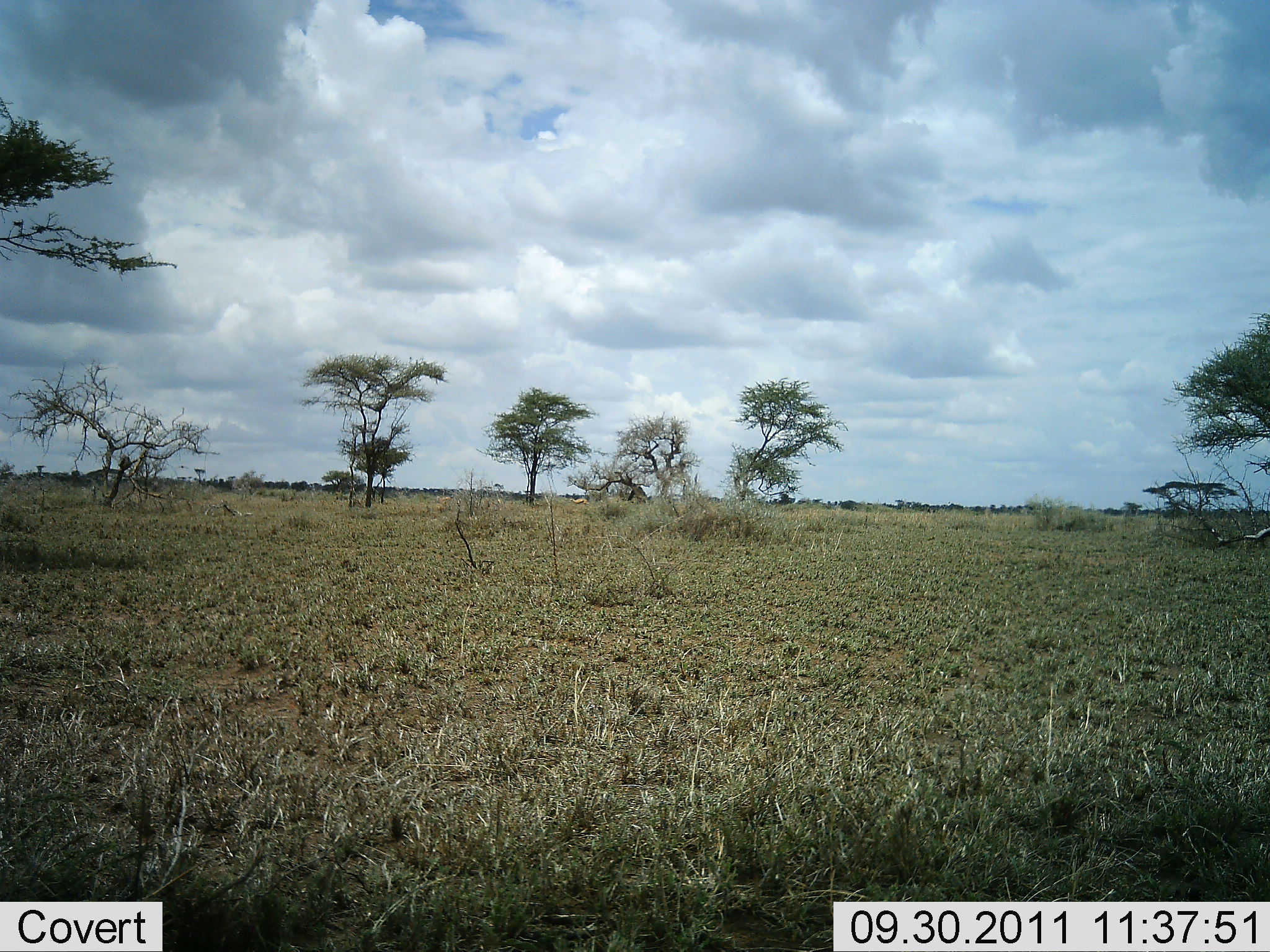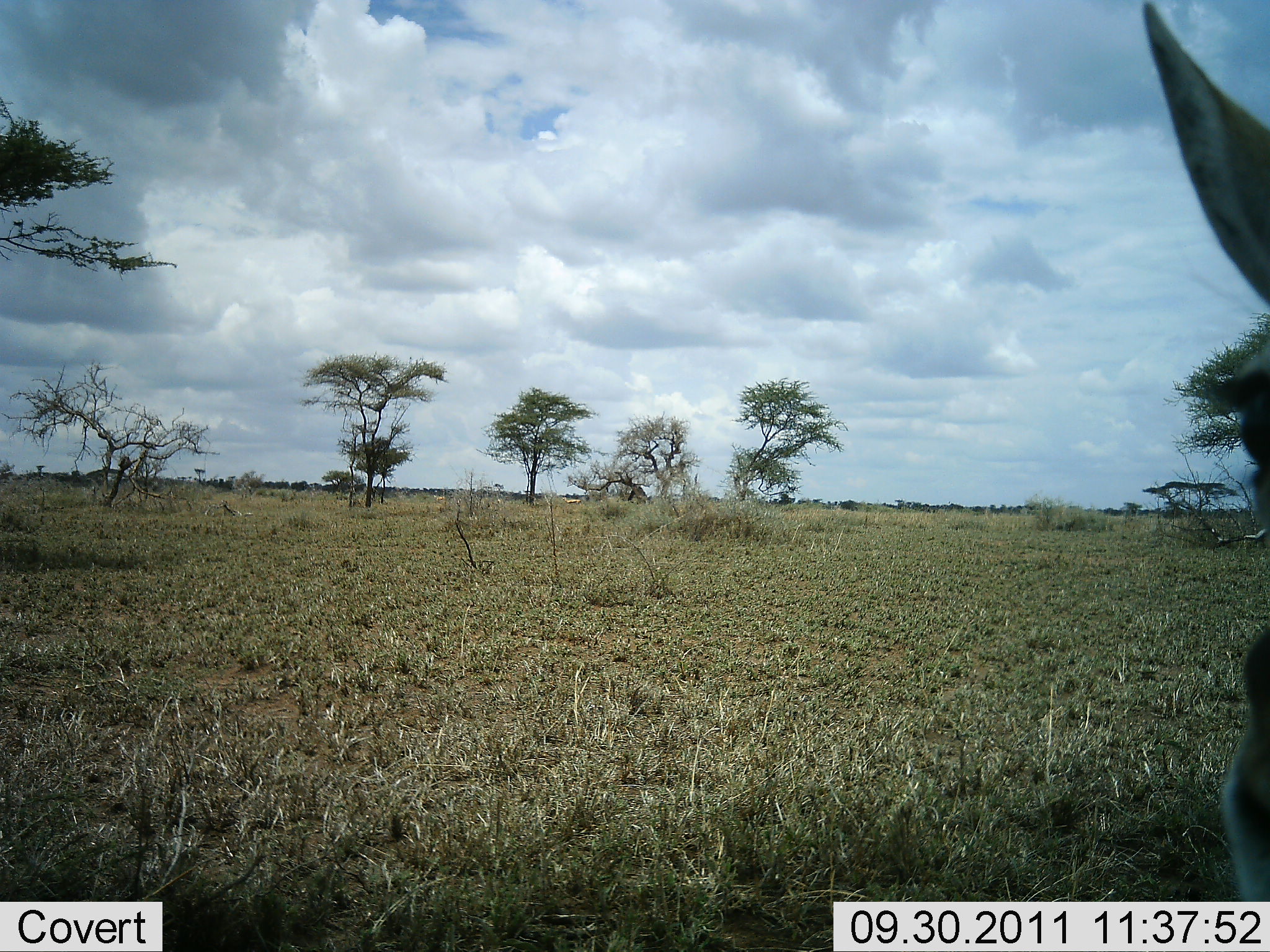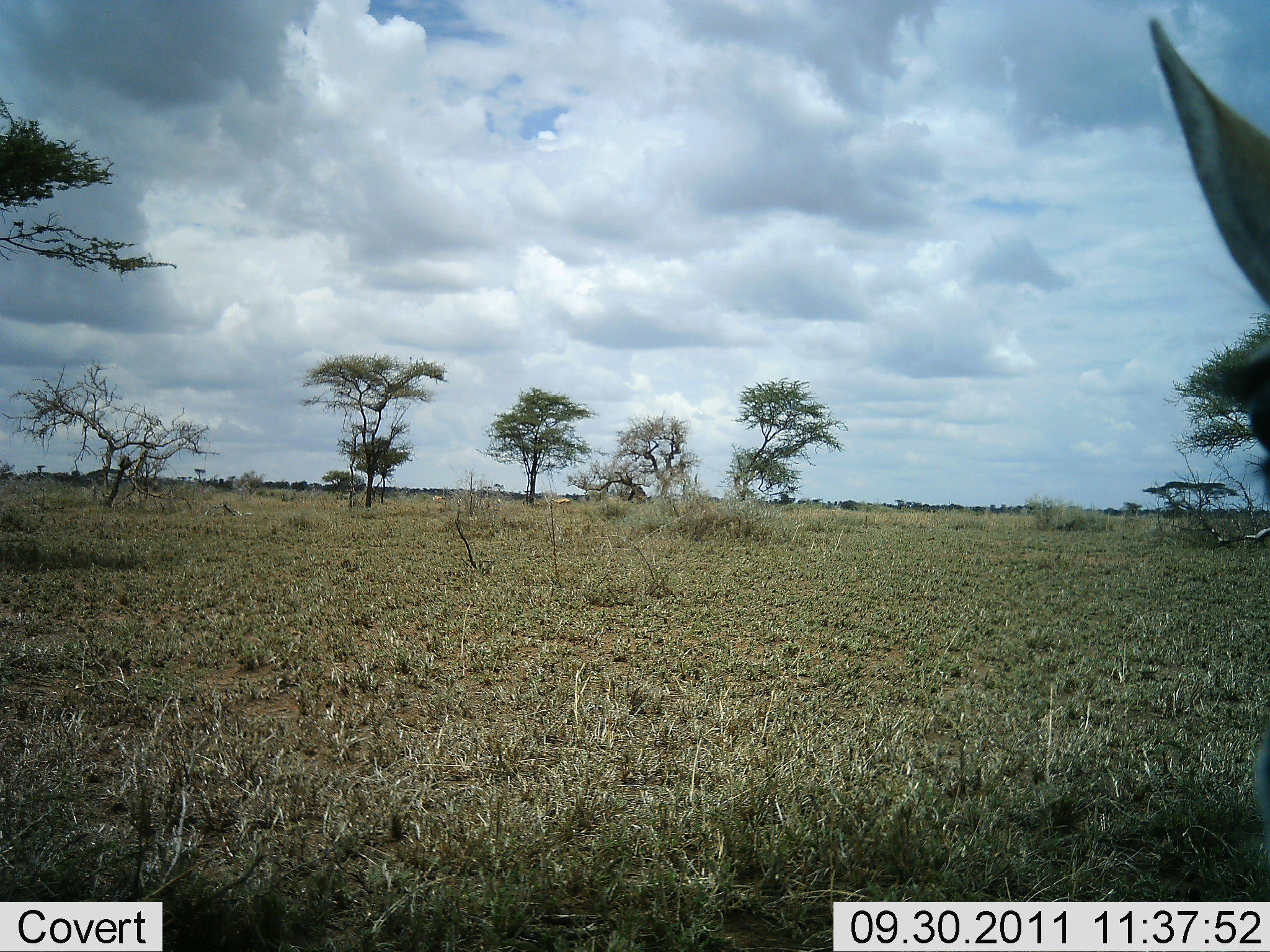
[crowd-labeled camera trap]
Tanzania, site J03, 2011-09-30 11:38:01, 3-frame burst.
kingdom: Animalia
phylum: Chordata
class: Mammalia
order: Artiodactyla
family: Bovidae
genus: Eudorcas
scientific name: Eudorcas thomsonii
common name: thomson's gazelle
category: gazellethomsons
Gazellethomsons (thomson's gazelle) (Eudorcas thomsonii), count 1. Behavior (volunteer vote fractions): standing 83%, resting 0%, moving 0%, interacting 17%. Young present (vote fraction): 0%. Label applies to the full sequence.